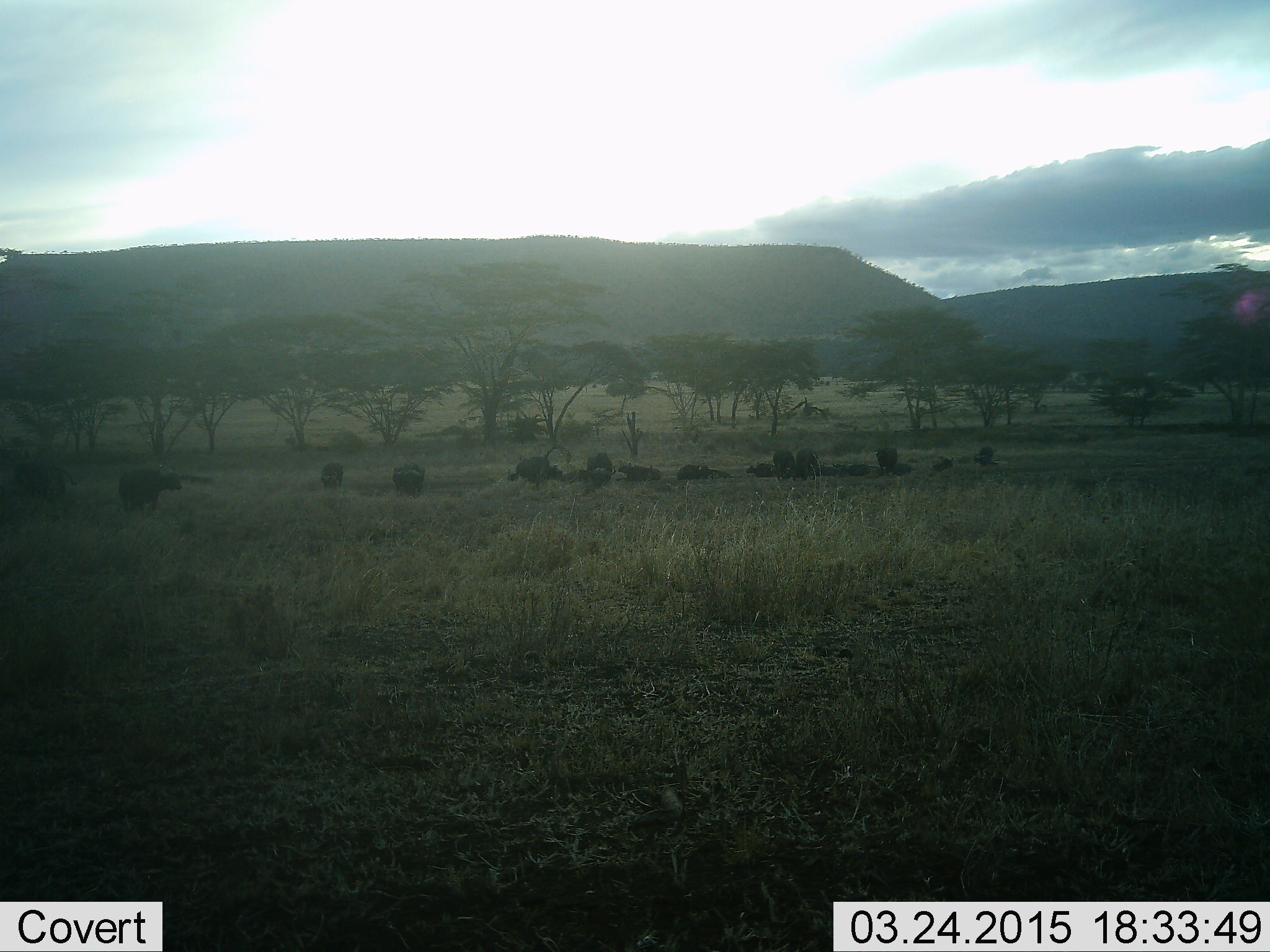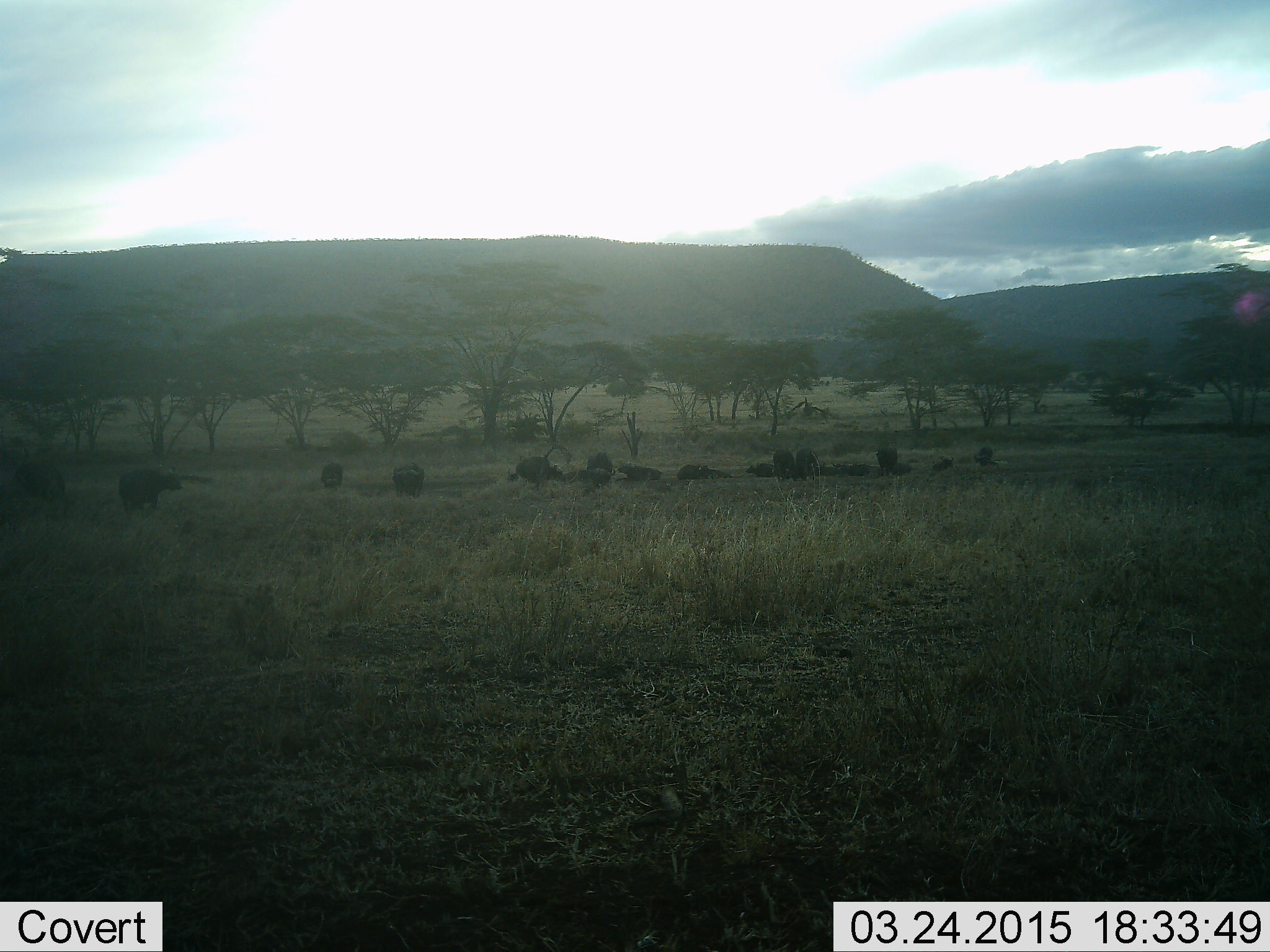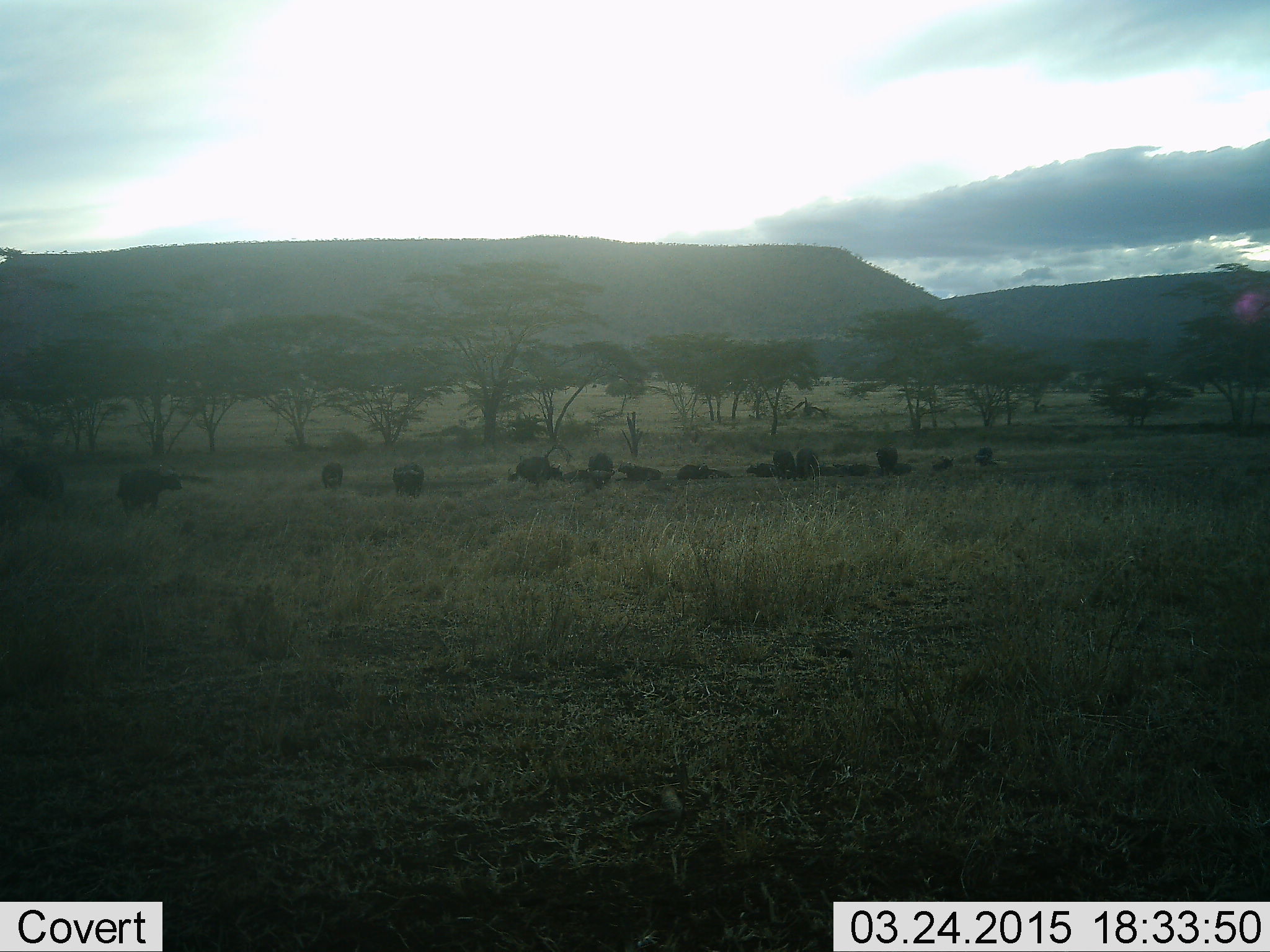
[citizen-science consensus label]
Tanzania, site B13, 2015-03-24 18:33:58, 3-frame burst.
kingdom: Animalia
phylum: Chordata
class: Mammalia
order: Artiodactyla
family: Bovidae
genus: Syncerus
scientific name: Syncerus caffer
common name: cape buffalo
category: buffalo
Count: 11-50.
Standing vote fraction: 60%.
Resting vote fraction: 80%.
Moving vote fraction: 0%.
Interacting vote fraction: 0%.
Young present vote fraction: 0%.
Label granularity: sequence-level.